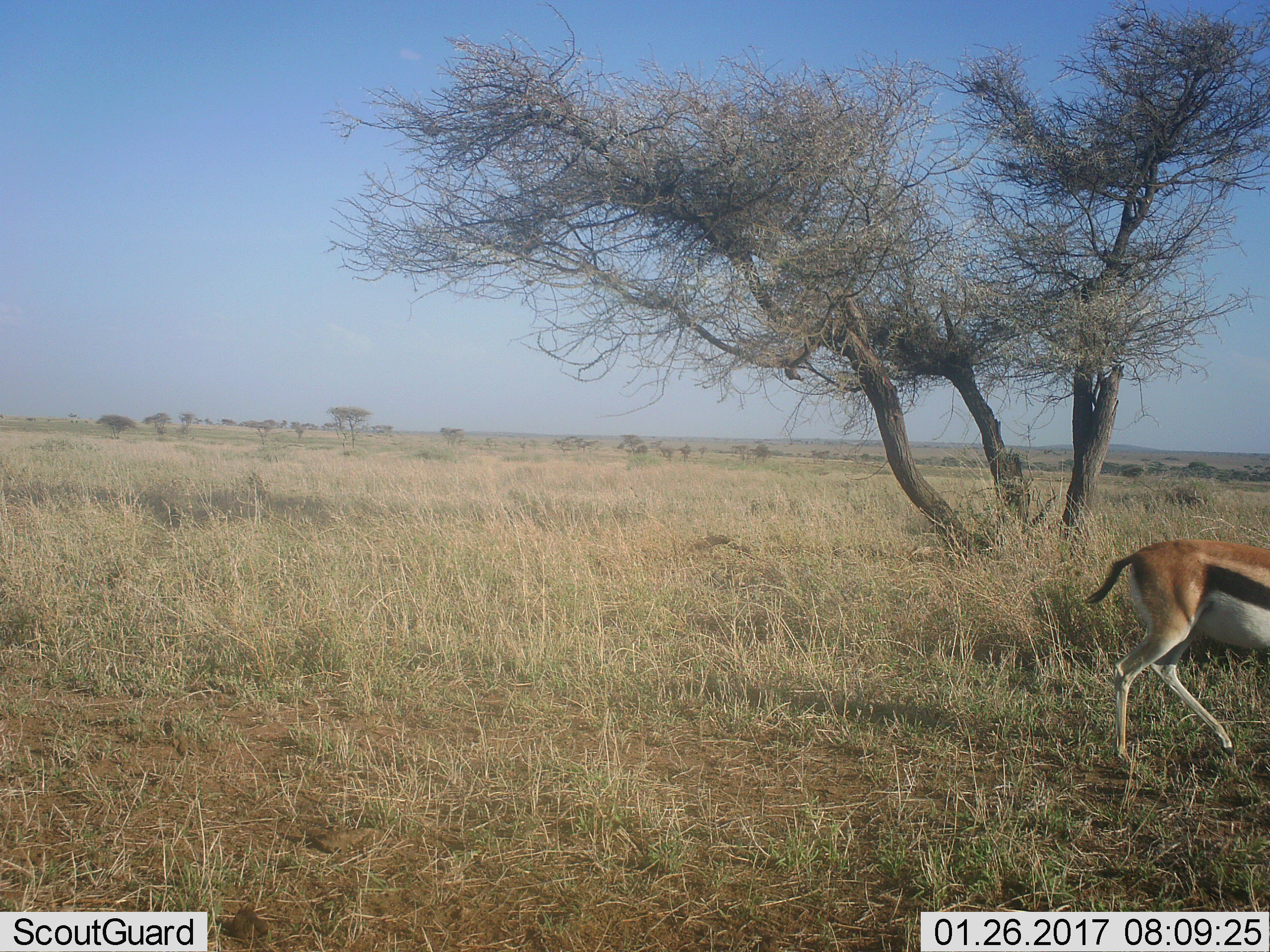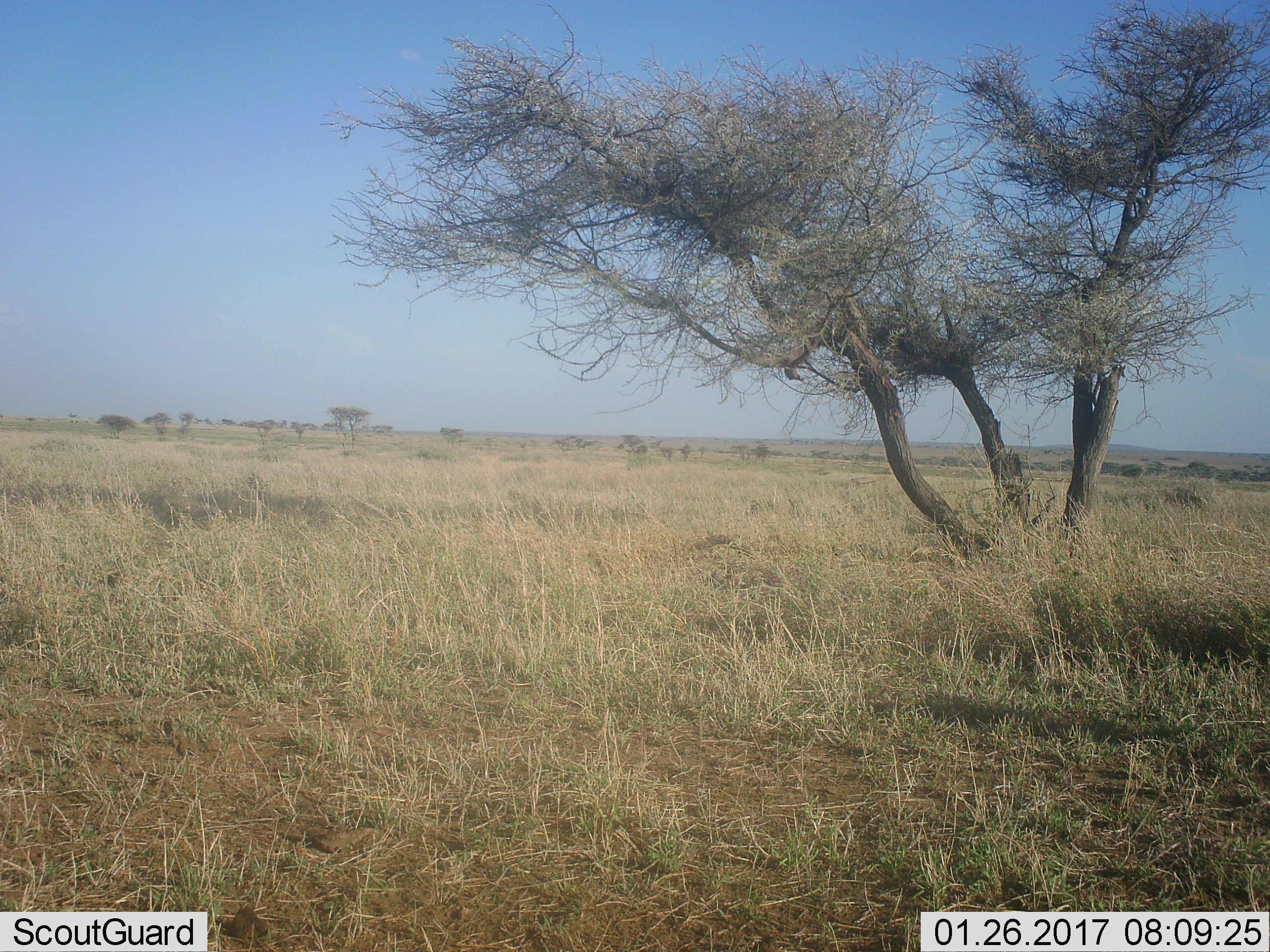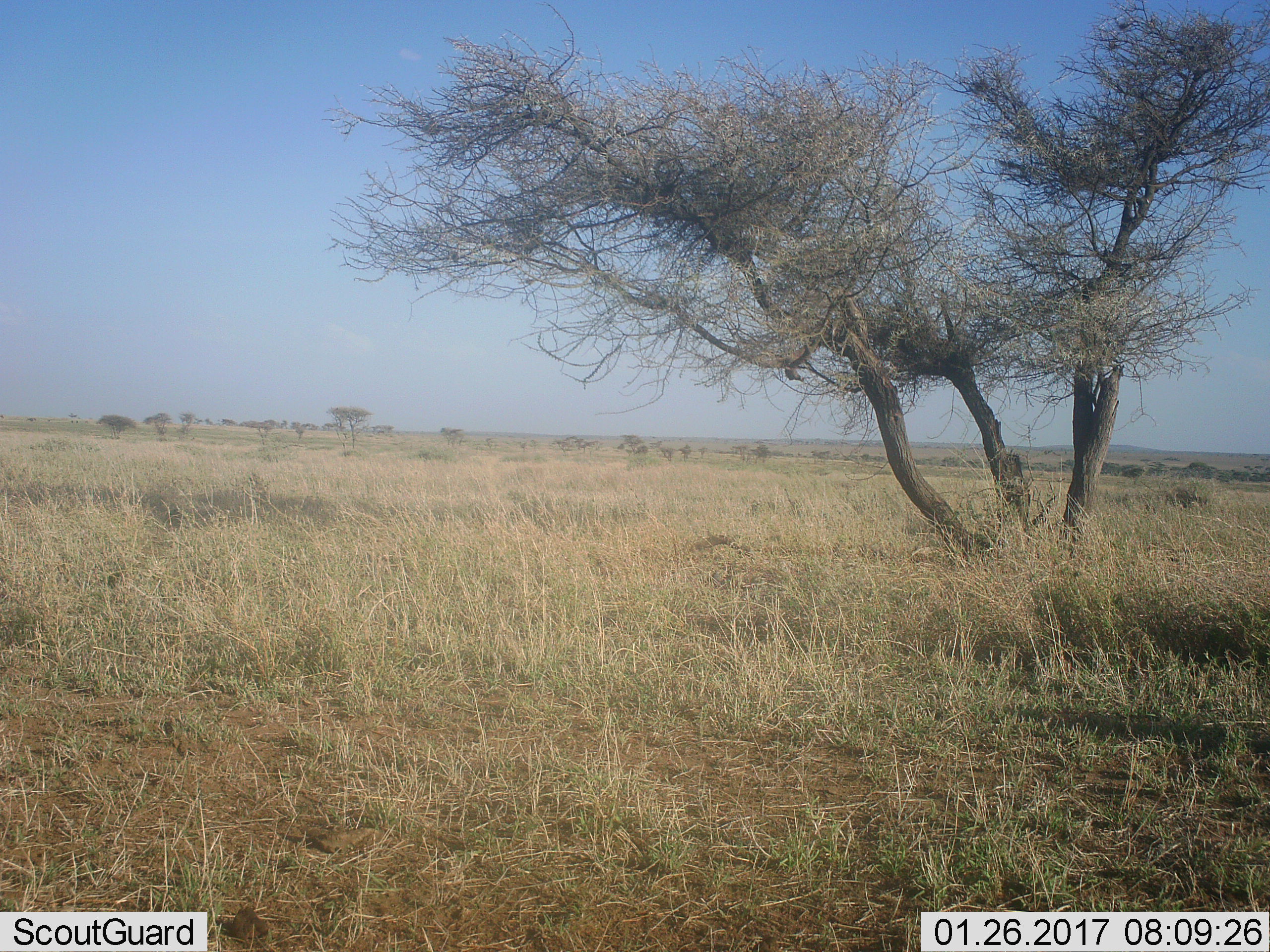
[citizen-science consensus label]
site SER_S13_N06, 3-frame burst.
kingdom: Animalia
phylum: Chordata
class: Mammalia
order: Artiodactyla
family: Bovidae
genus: Eudorcas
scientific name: Eudorcas thomsonii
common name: thomson's gazelle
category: gazellethomsons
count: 1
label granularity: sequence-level